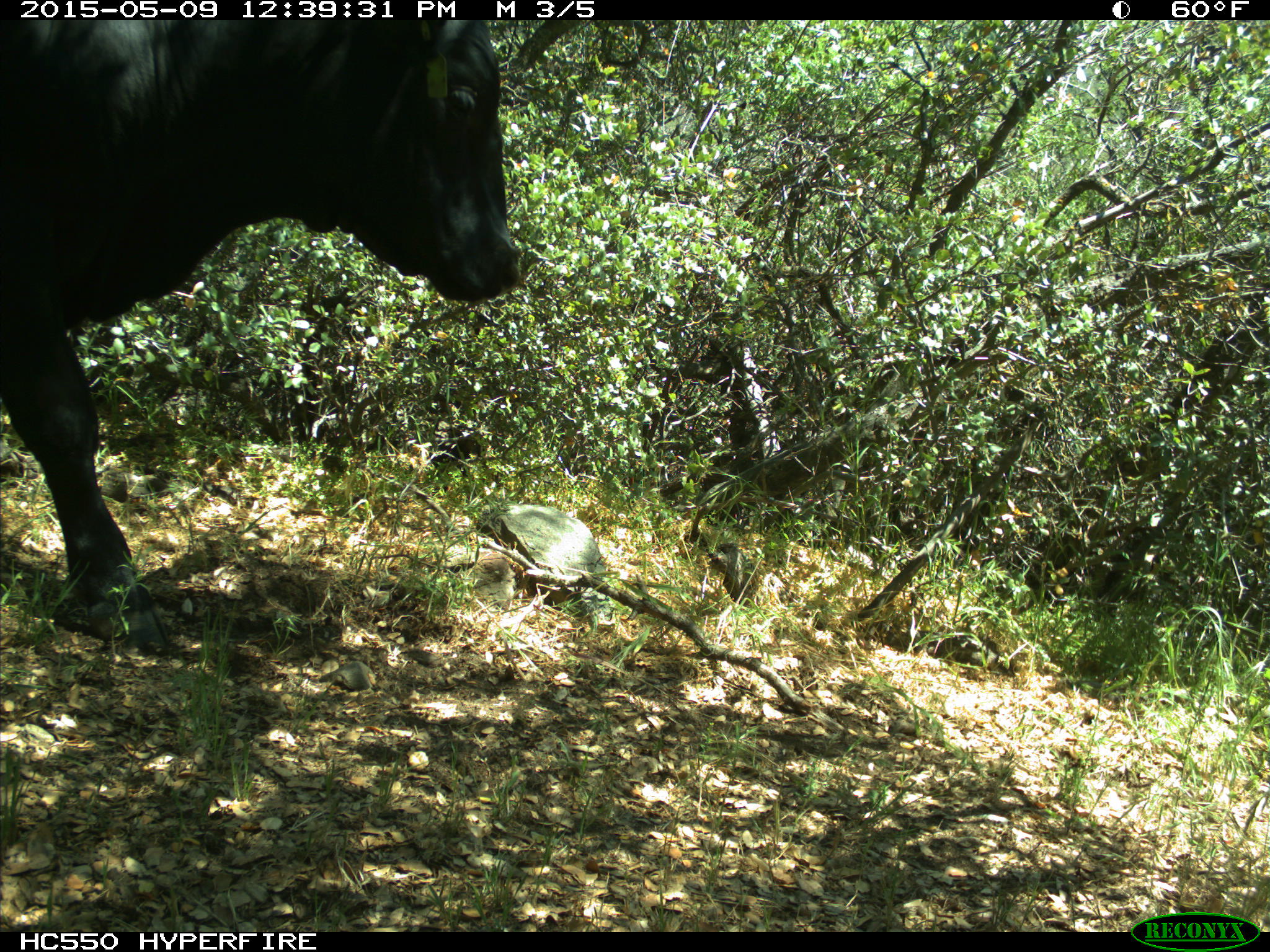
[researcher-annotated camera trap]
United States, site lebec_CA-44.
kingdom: Animalia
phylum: Chordata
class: Mammalia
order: Artiodactyla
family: Bovidae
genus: Bos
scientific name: Bos taurus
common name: domestic cow